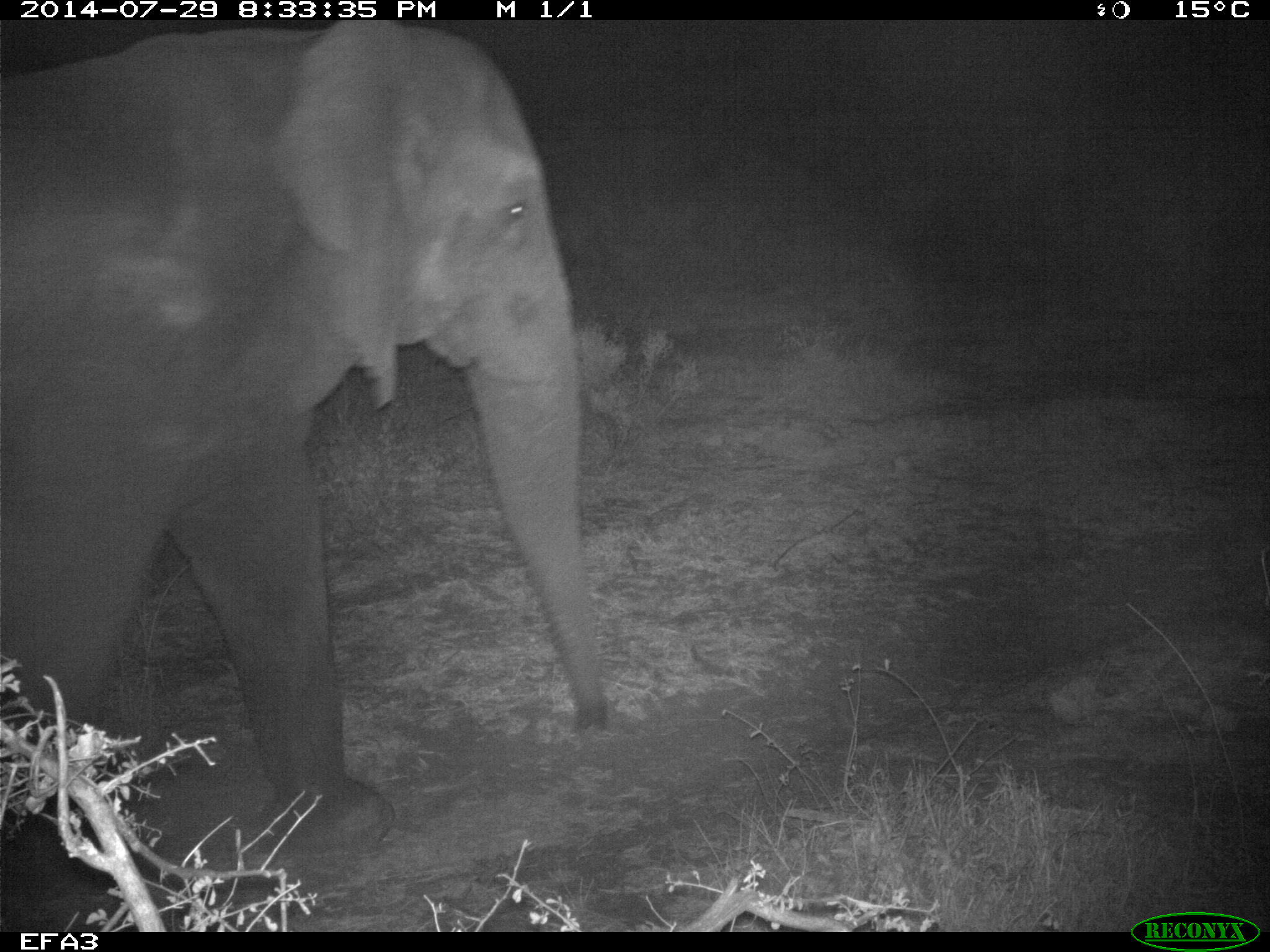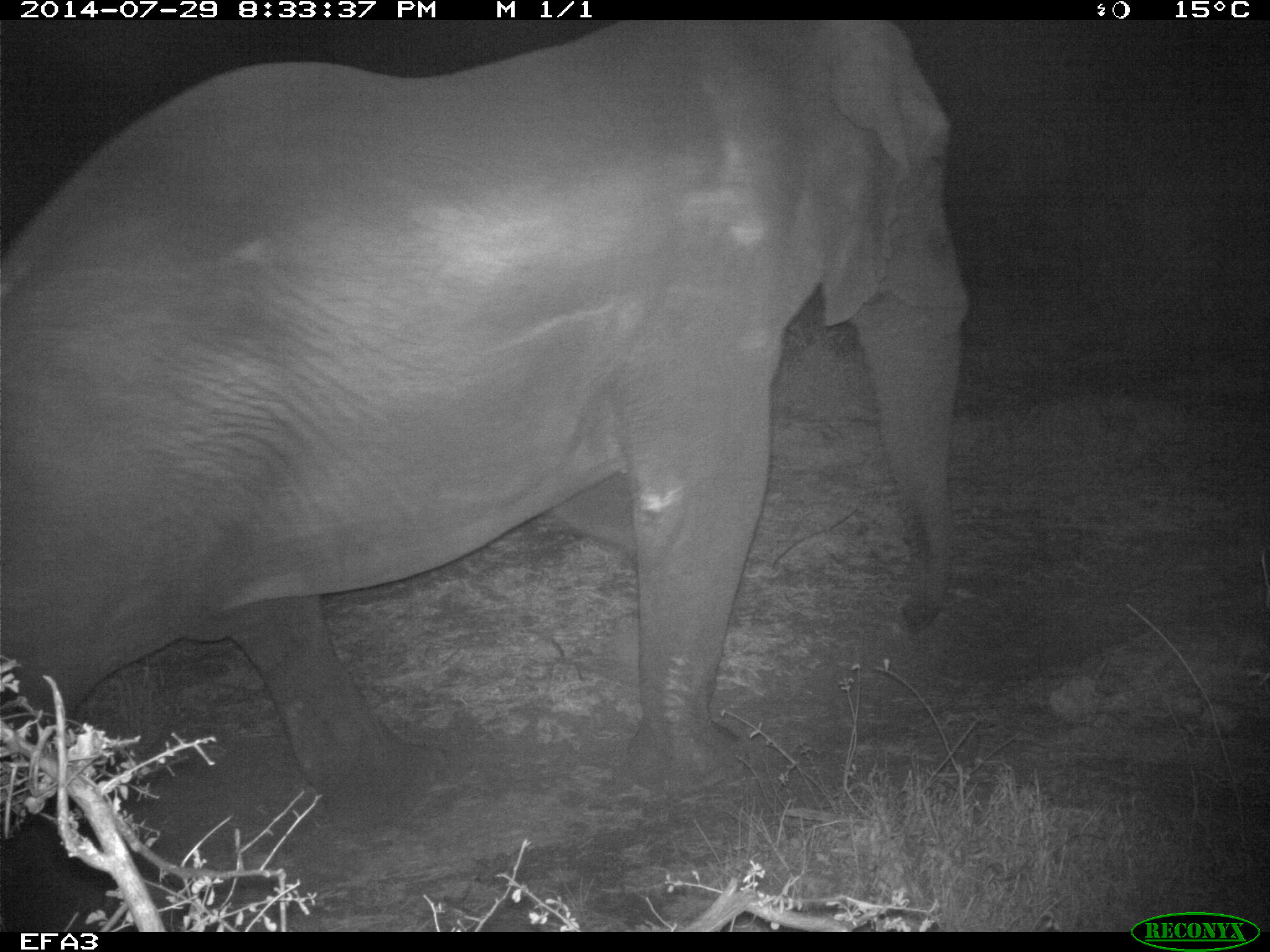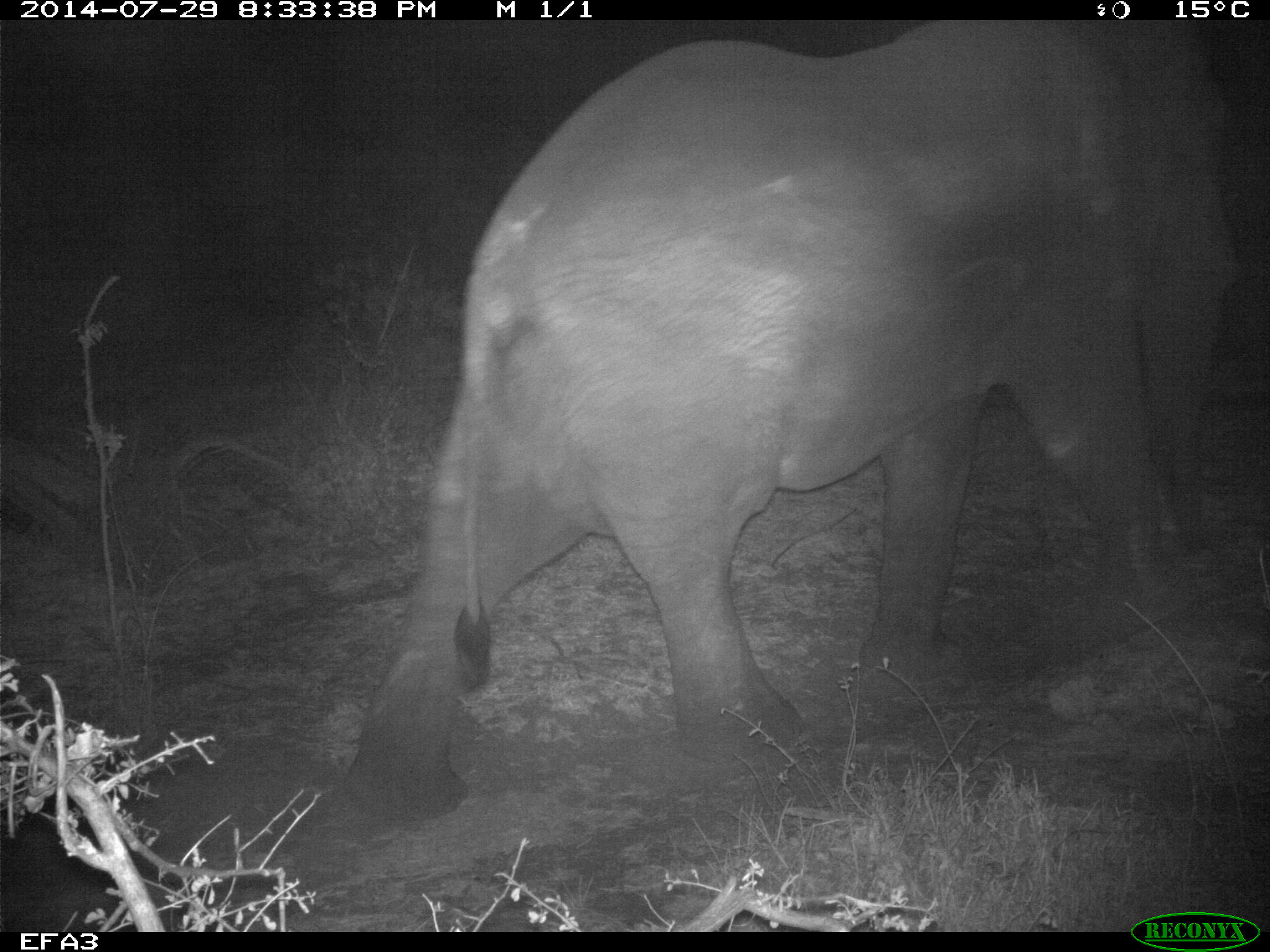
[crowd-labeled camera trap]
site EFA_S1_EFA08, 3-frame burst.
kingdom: Animalia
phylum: Chordata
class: Mammalia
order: Proboscidea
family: Elephantidae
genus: Loxodonta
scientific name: Loxodonta africana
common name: african bush elephant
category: elephant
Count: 1.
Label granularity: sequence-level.